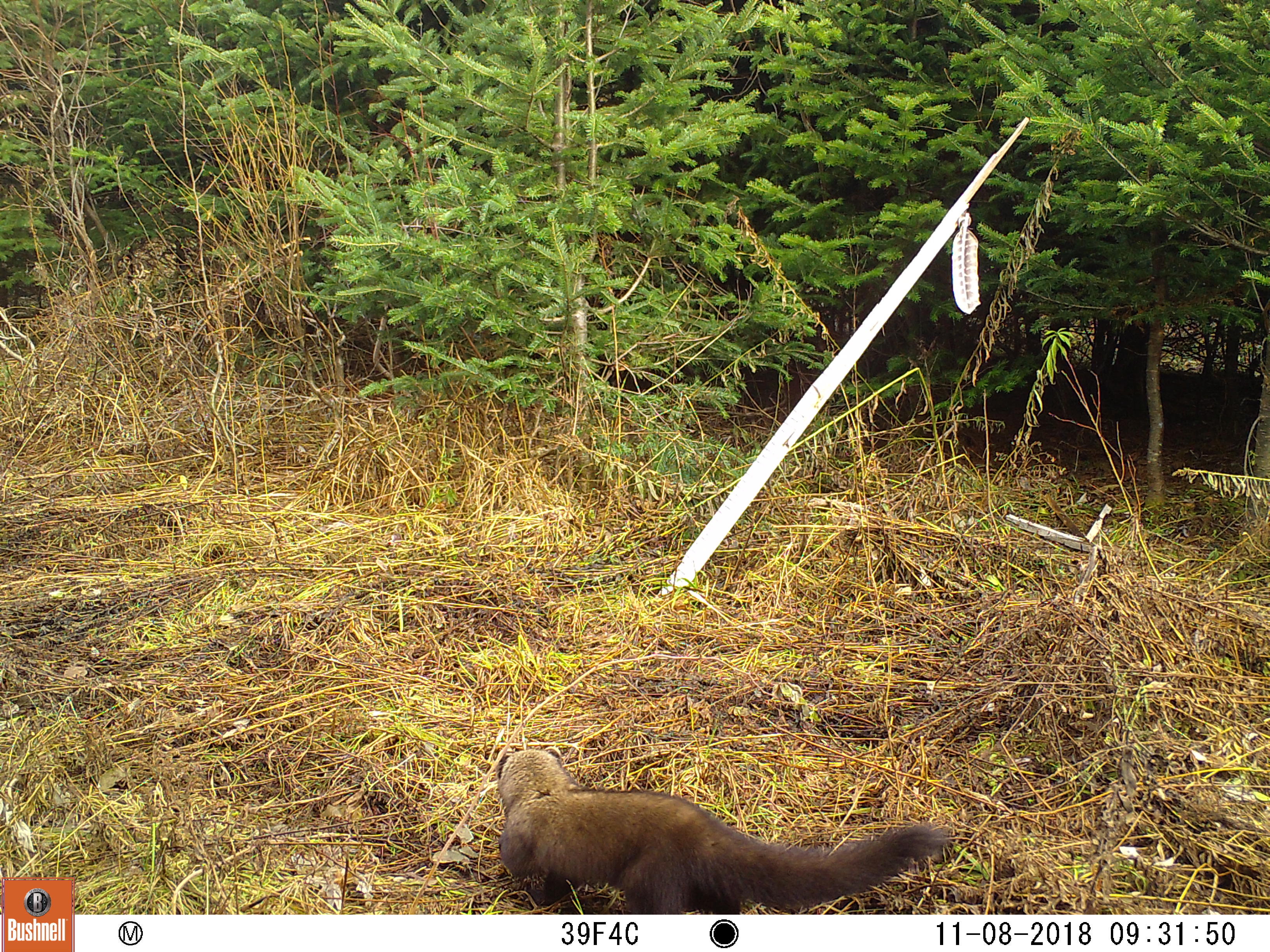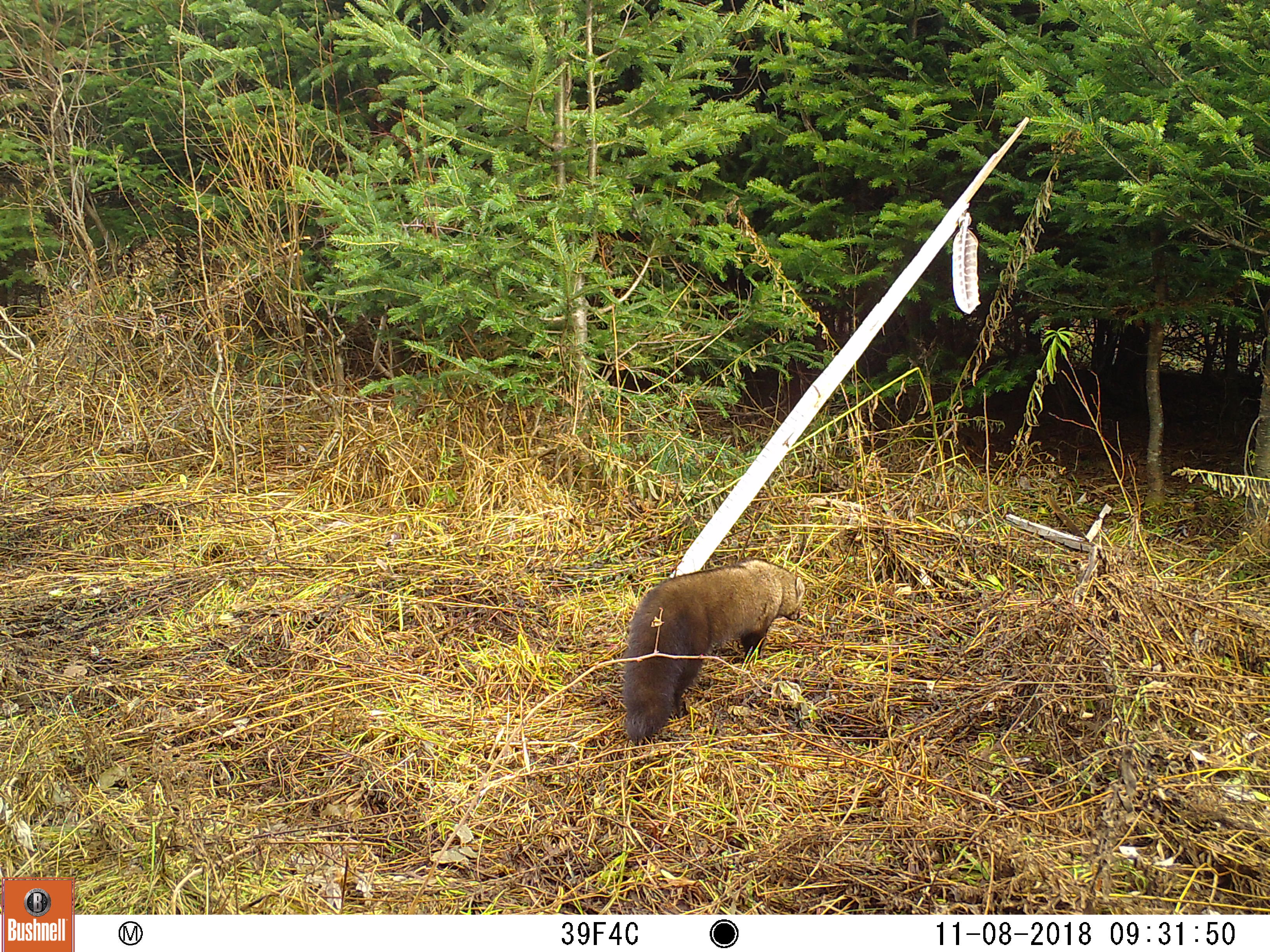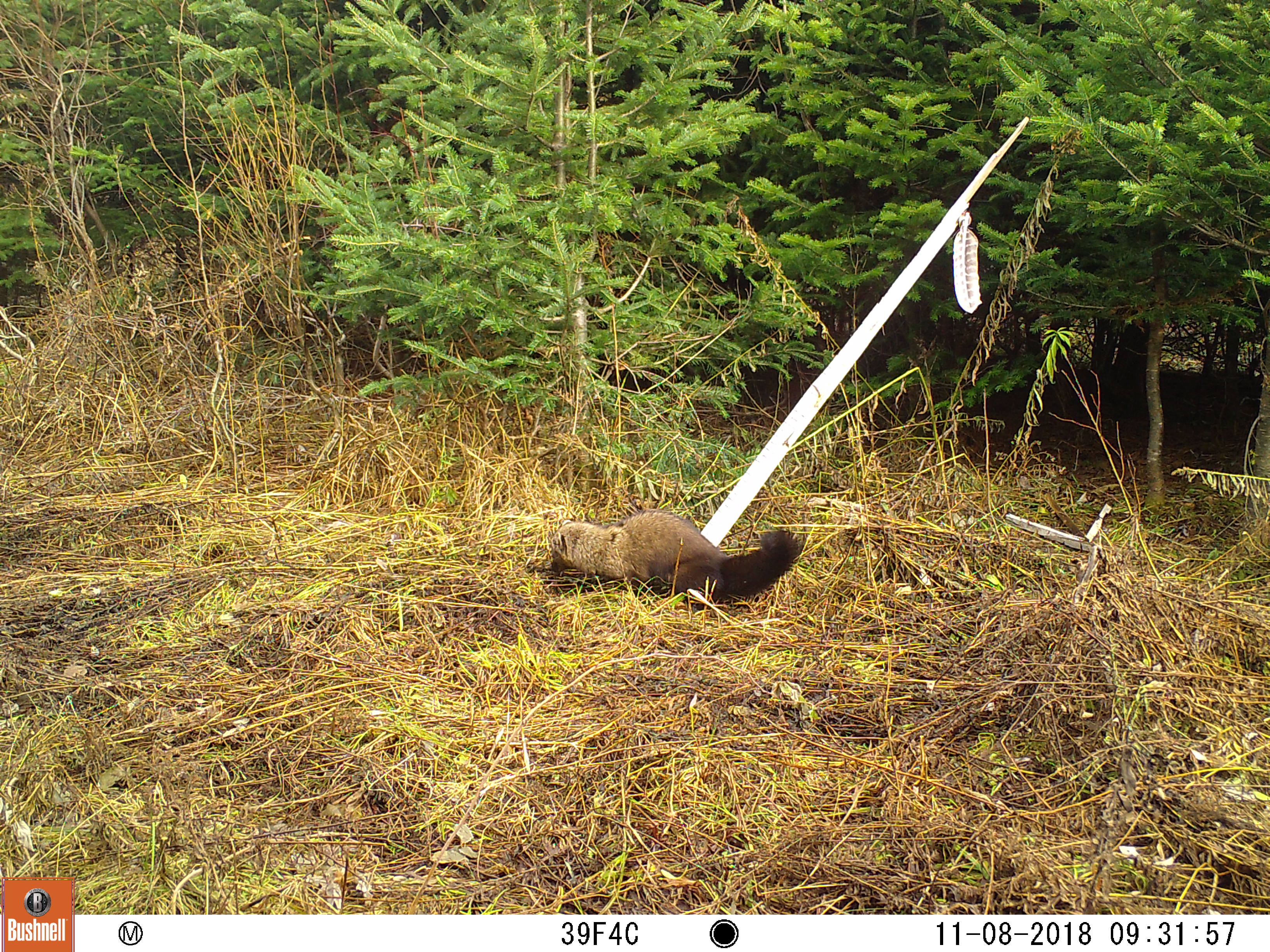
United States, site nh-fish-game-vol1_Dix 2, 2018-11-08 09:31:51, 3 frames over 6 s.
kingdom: Animalia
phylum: Chordata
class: Mammalia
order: Carnivora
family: Mustelidae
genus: Pekania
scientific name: Pekania pennanti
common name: fisher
Fisher (Pekania pennanti).